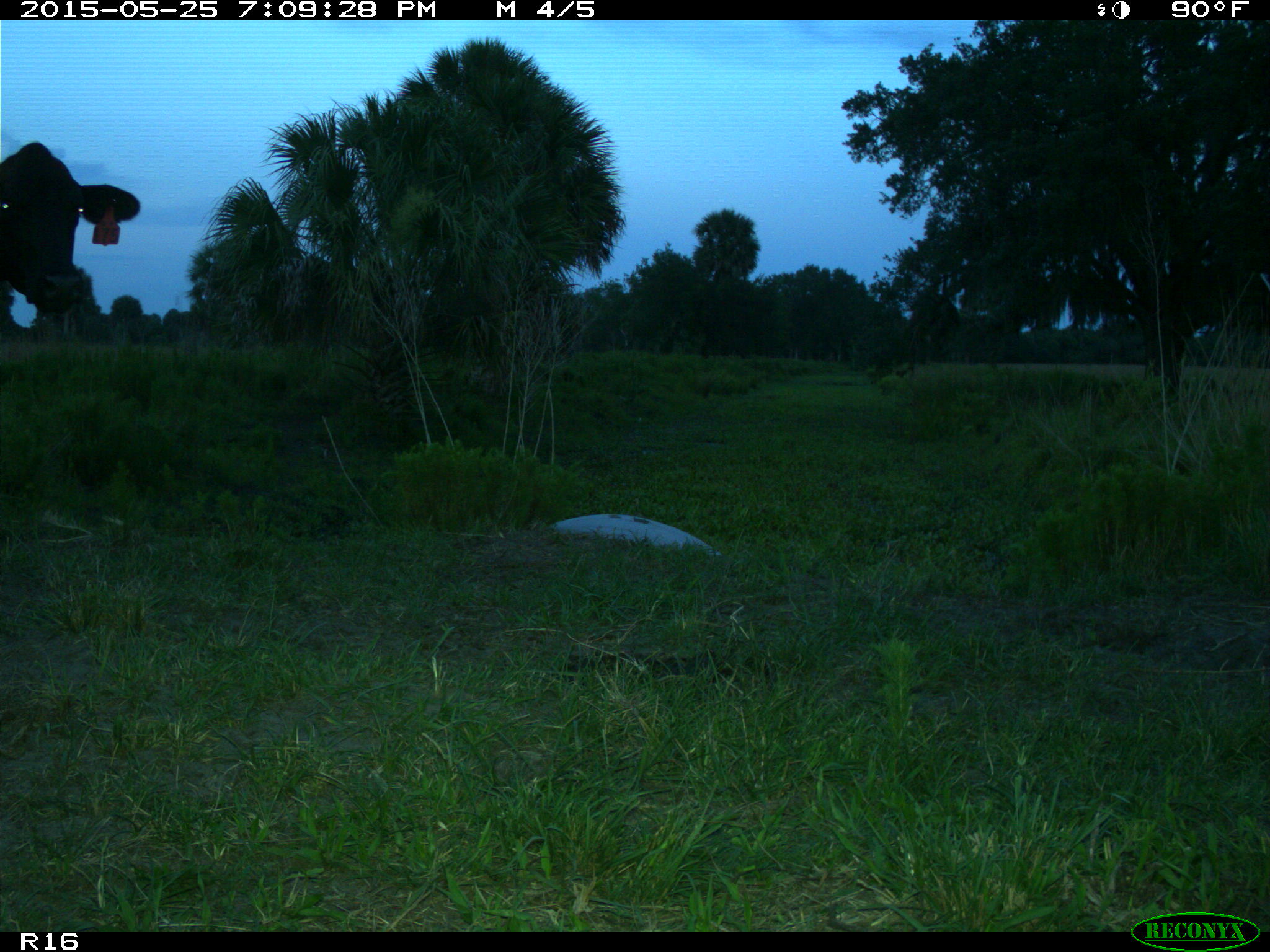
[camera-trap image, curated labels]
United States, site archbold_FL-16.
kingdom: Animalia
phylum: Chordata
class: Mammalia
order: Artiodactyla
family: Bovidae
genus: Bos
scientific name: Bos taurus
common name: domestic cow